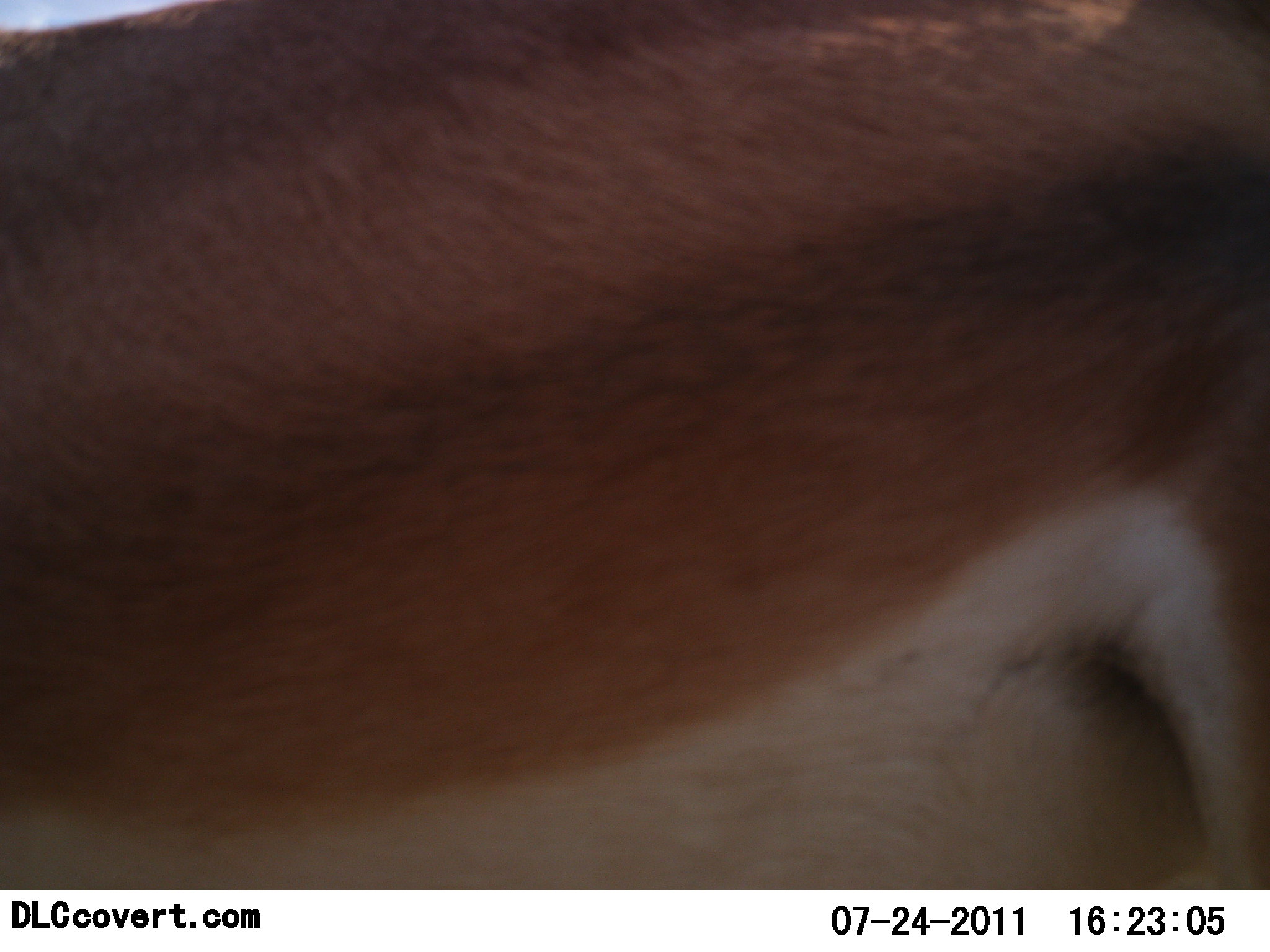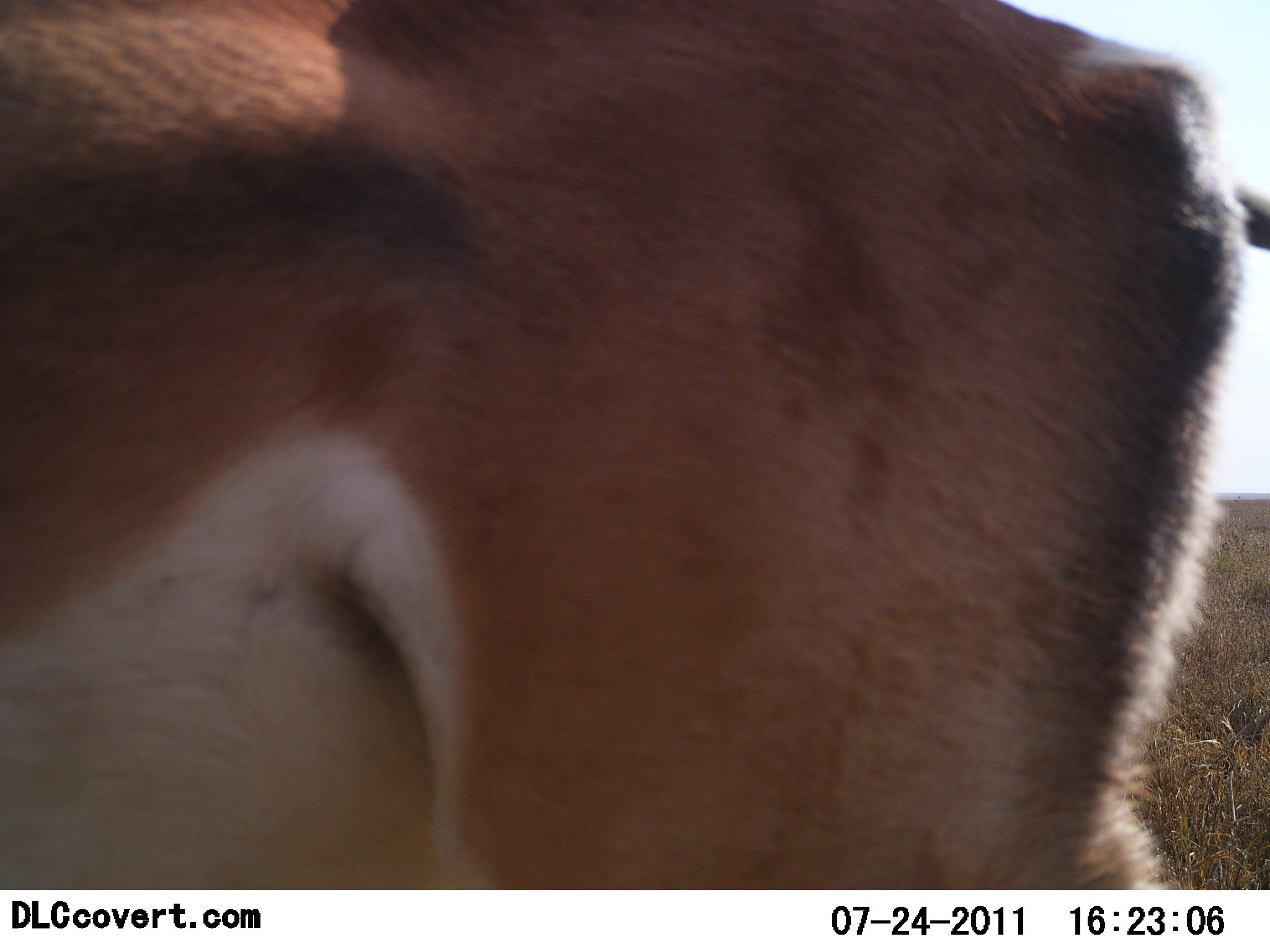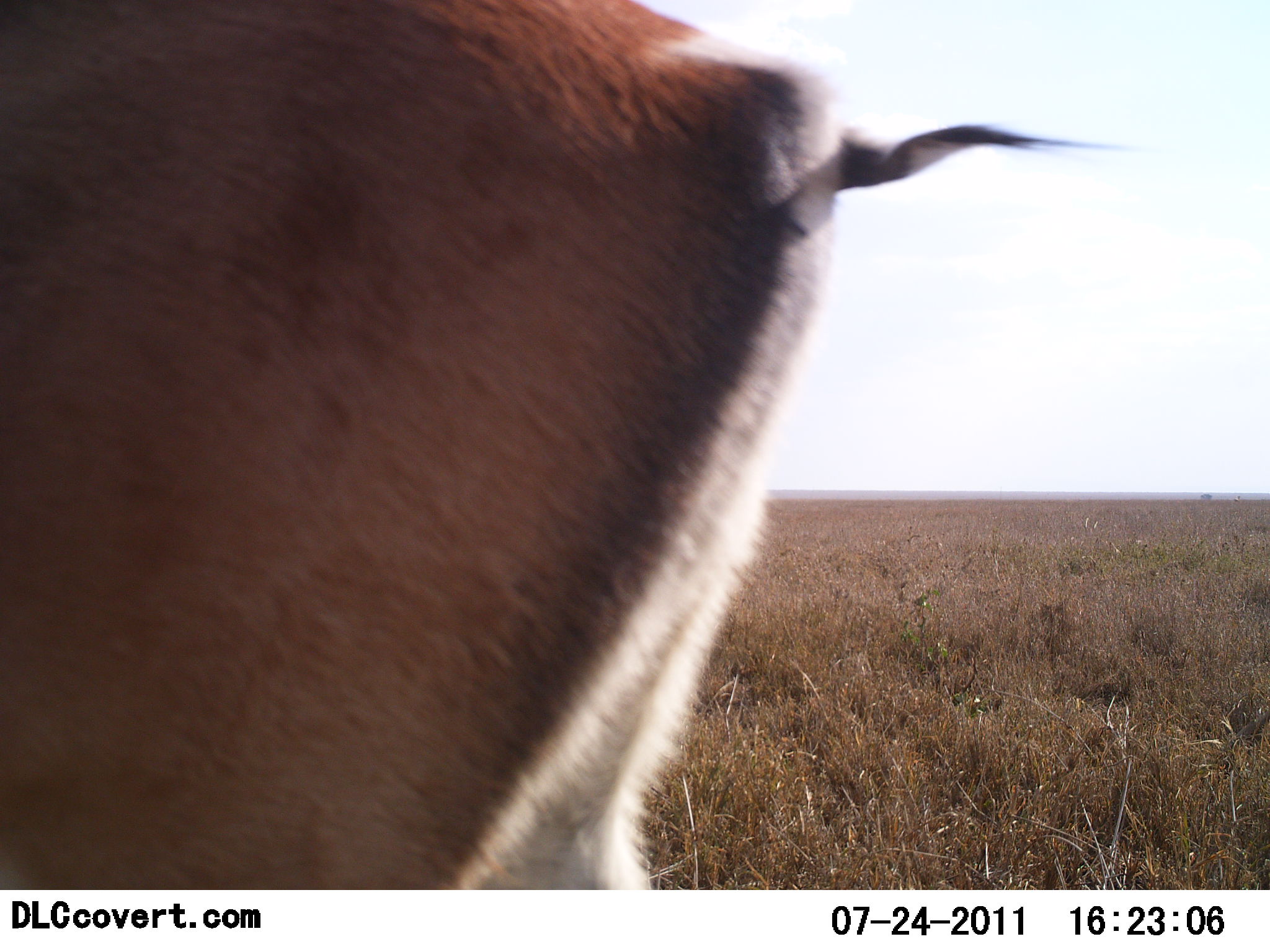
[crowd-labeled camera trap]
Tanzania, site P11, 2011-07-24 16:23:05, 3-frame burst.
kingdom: Animalia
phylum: Chordata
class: Mammalia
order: Artiodactyla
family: Bovidae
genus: Nanger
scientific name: Nanger granti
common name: grant's gazelle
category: gazellegrants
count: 1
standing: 50%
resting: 0%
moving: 58%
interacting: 0%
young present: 0%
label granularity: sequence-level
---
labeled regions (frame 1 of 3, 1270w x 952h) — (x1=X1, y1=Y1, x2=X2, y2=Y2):
animal: (x1=0, y1=1, x2=1269, y2=891)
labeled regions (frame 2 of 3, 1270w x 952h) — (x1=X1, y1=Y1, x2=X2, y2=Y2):
animal: (x1=0, y1=1, x2=1269, y2=889)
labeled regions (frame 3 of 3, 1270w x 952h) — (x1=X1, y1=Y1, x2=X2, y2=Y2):
animal: (x1=0, y1=0, x2=1141, y2=890)